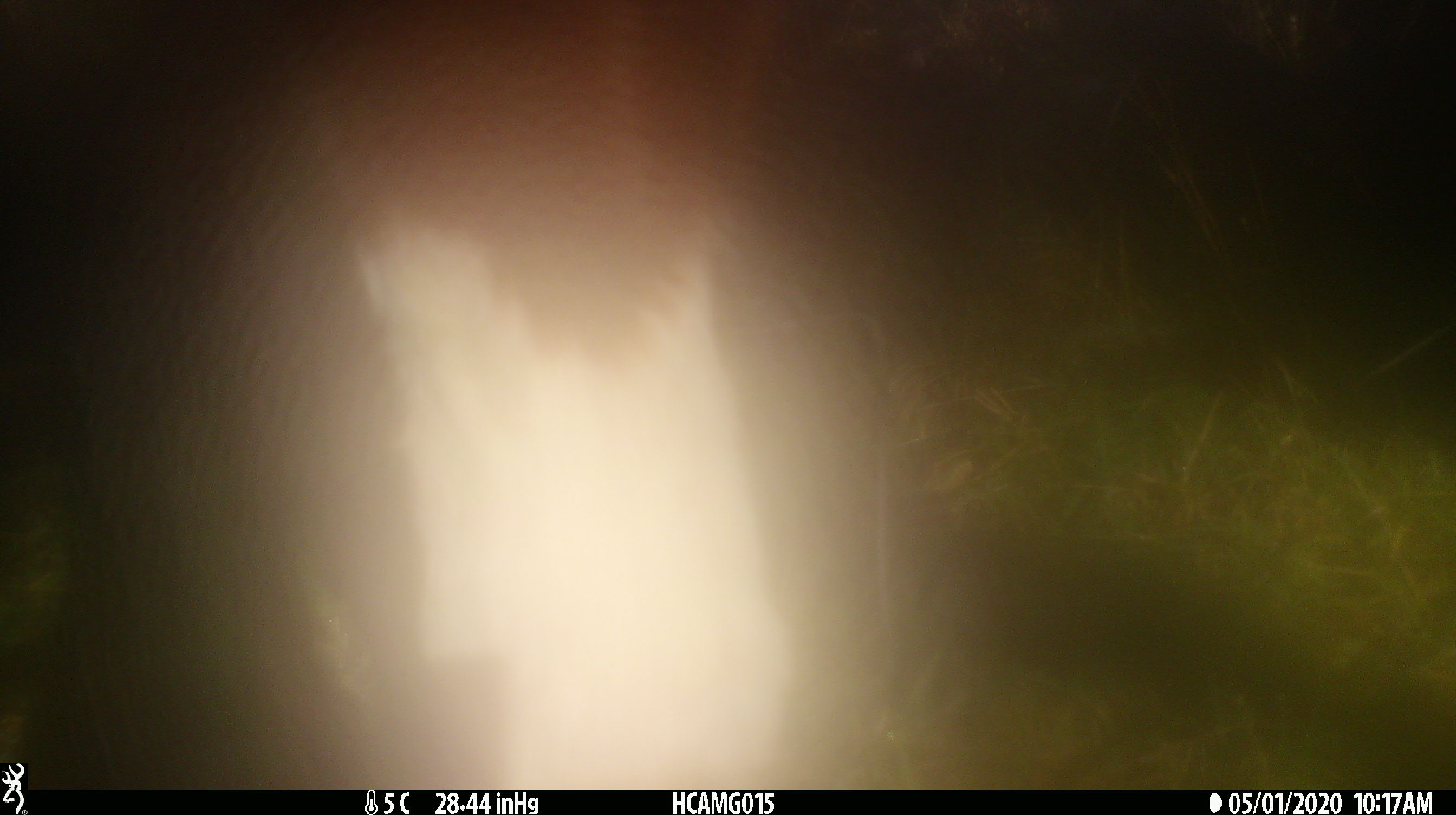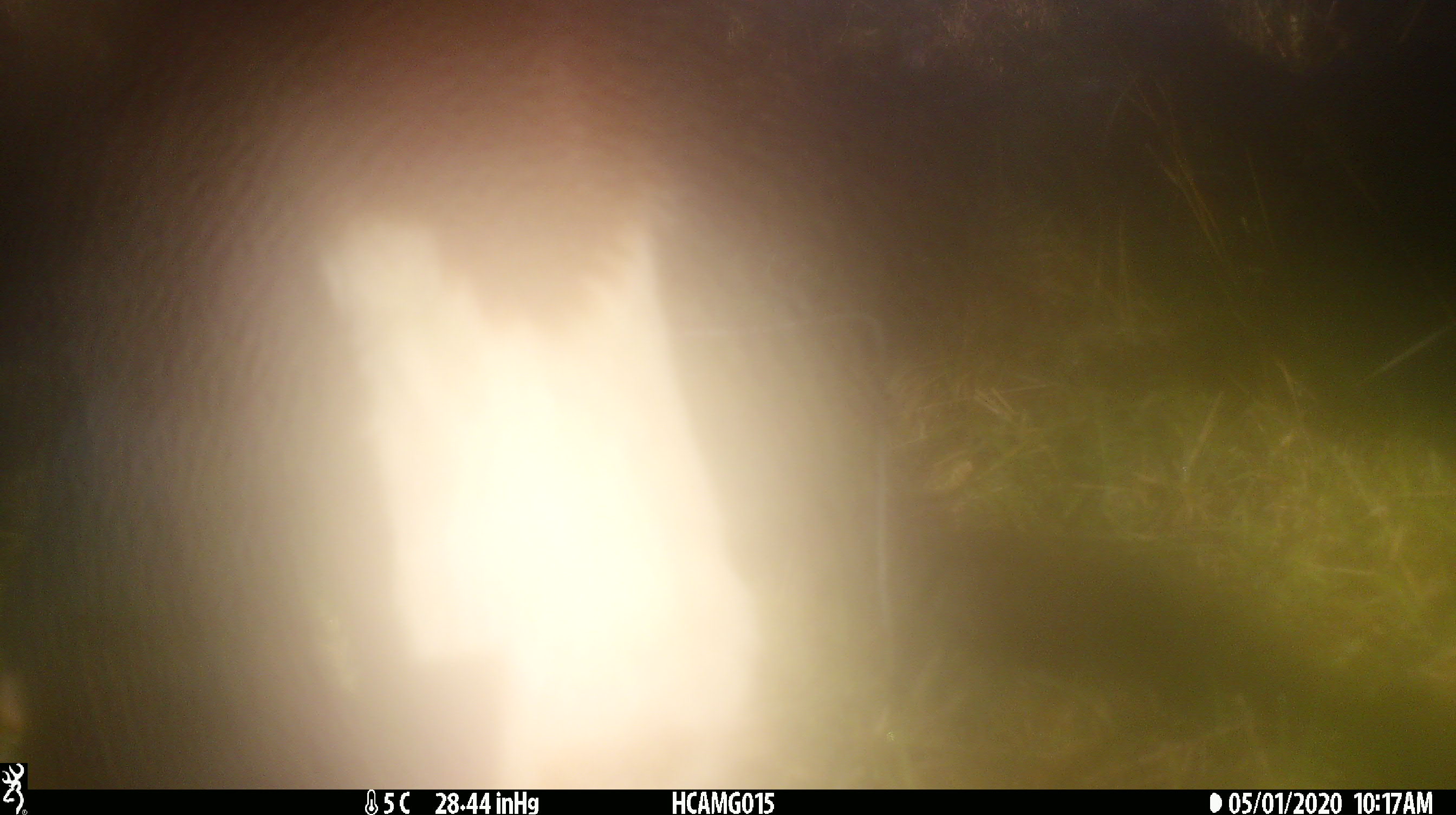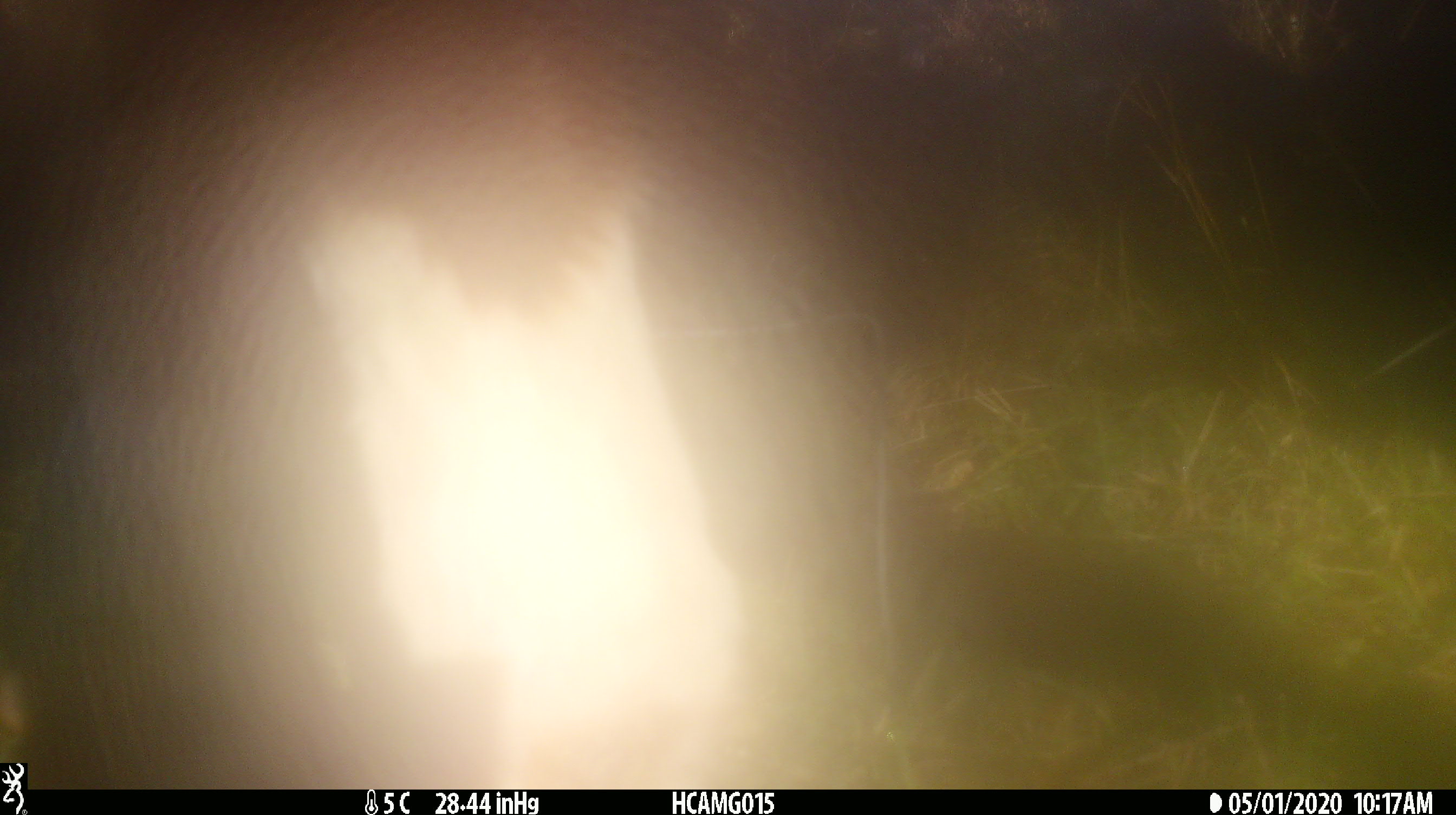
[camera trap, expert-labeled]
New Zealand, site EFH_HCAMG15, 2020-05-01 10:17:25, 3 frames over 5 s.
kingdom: Animalia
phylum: Chordata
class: Mammalia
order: Artiodactyla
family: Bovidae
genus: Bos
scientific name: Bos taurus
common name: domestic cow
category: cow